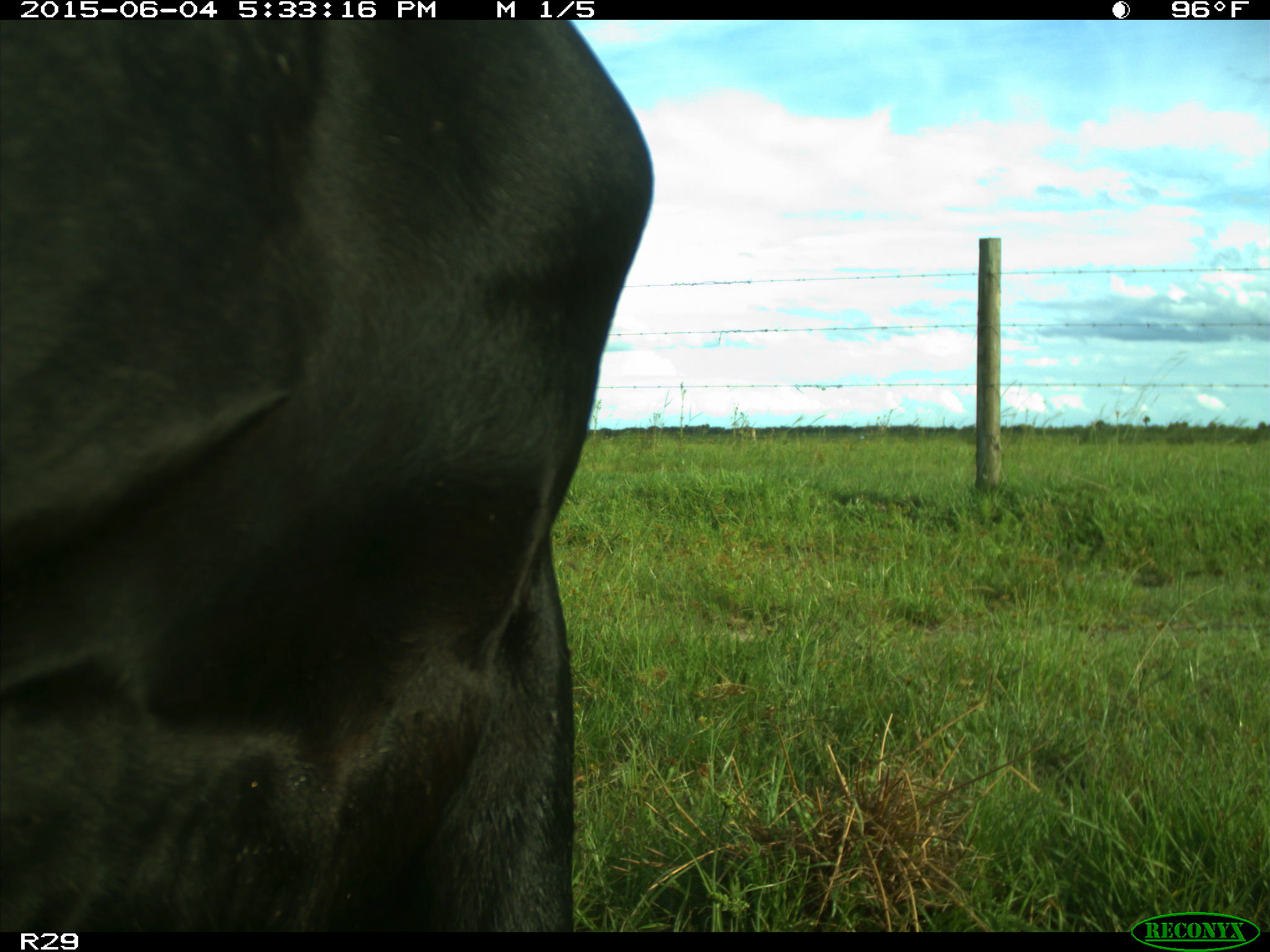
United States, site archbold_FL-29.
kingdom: Animalia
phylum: Chordata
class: Mammalia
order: Artiodactyla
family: Bovidae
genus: Bos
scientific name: Bos taurus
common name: domestic cow